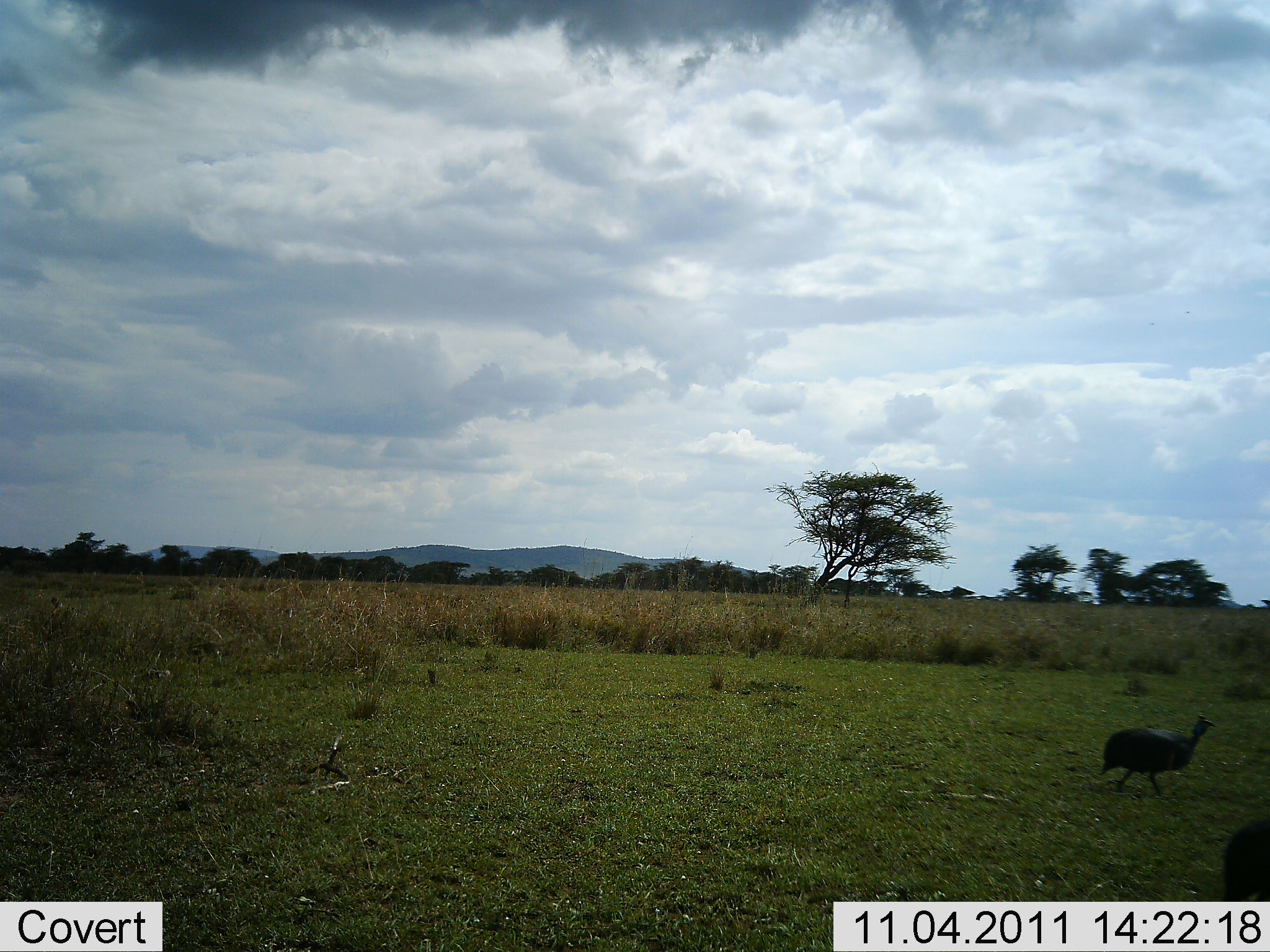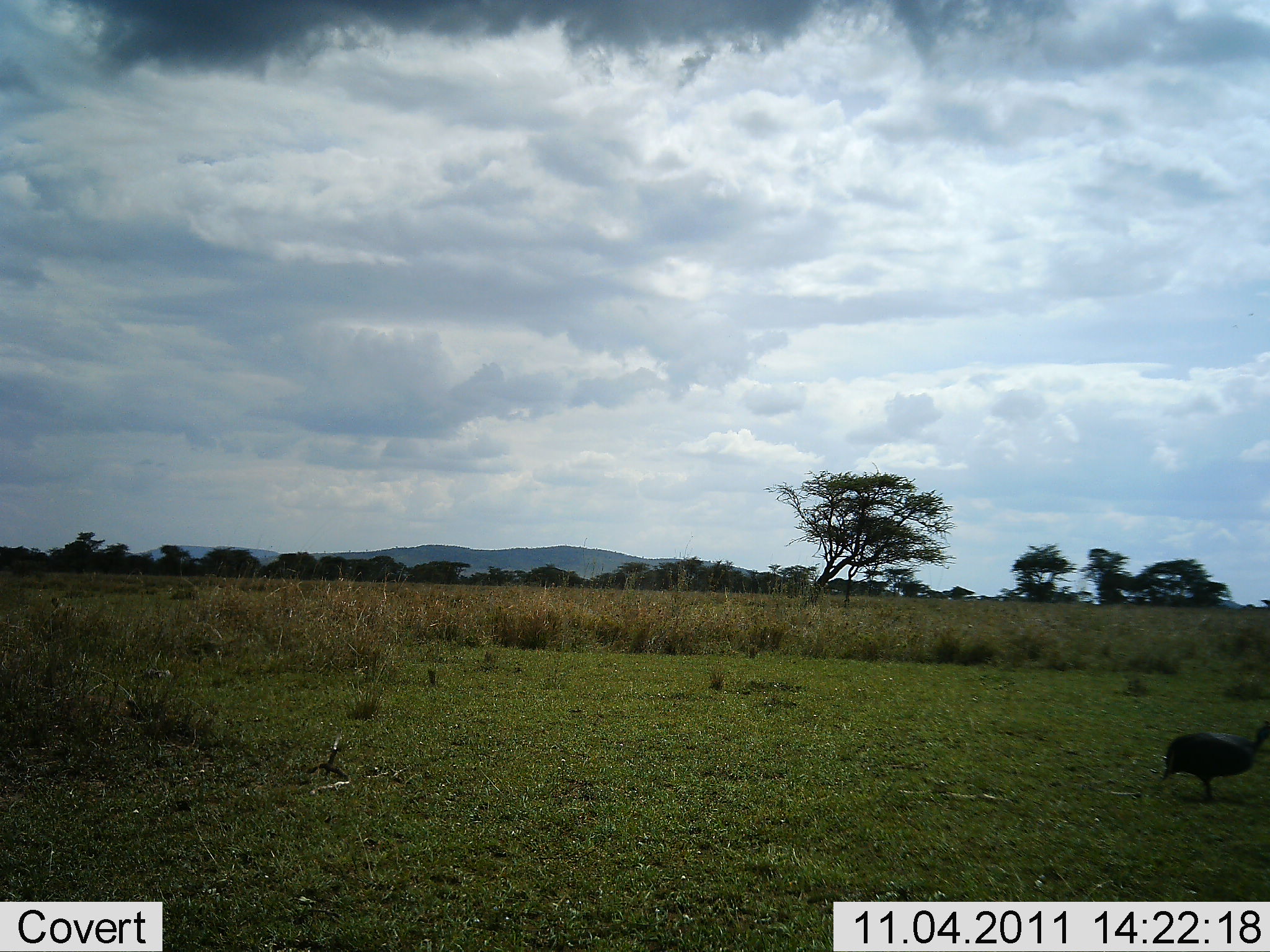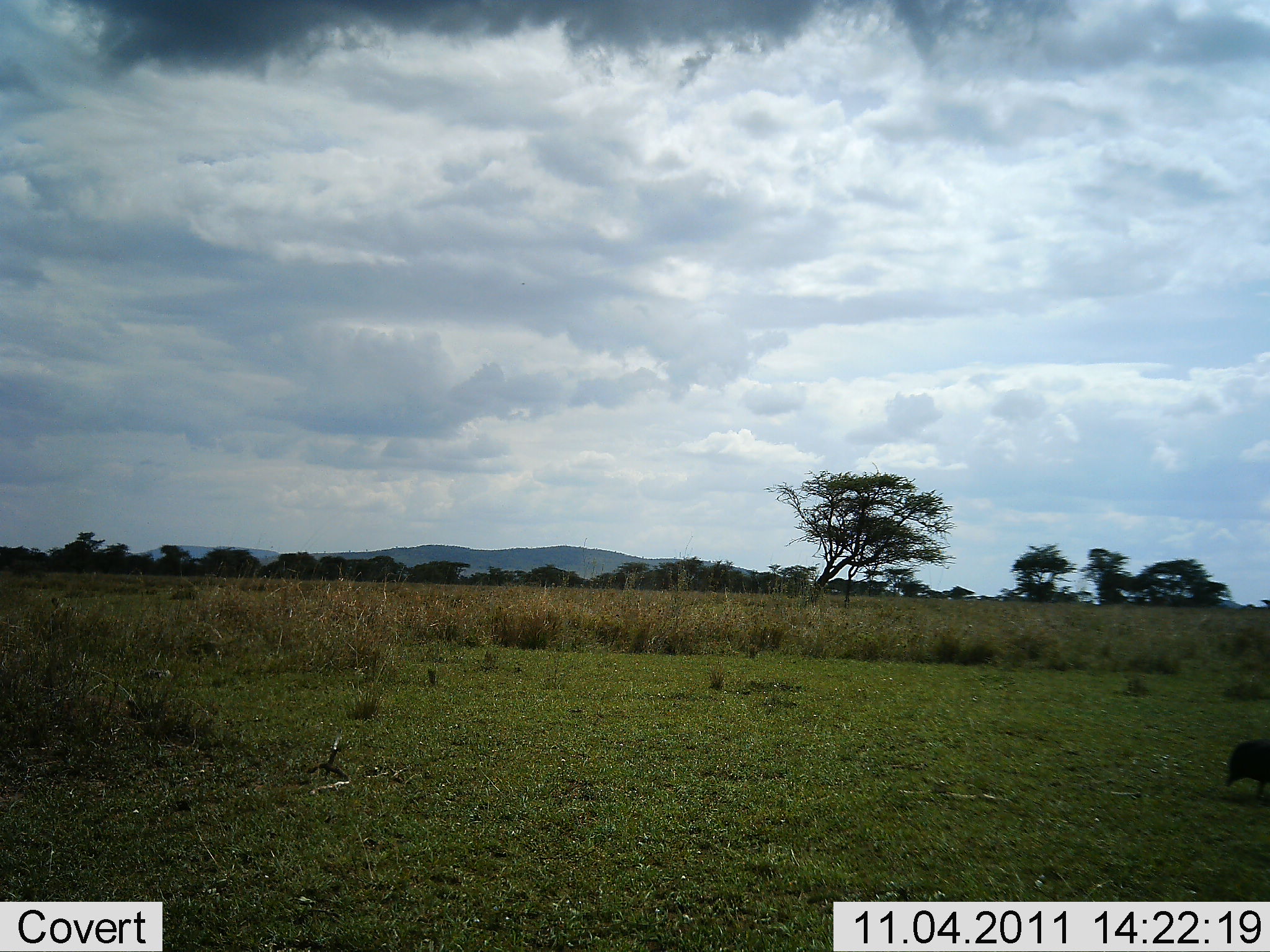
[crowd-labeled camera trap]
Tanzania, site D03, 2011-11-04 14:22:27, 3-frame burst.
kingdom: Animalia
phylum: Chordata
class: Aves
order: Galliformes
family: Numididae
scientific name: Numididae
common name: guinea fowl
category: guineafowl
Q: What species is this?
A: Guineafowl (guinea fowl) (Numididae).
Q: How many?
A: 2.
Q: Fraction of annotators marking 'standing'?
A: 0%.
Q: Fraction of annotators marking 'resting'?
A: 0%.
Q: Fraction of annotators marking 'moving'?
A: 100%.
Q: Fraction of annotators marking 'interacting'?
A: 0%.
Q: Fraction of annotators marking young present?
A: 0%.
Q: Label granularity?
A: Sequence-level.